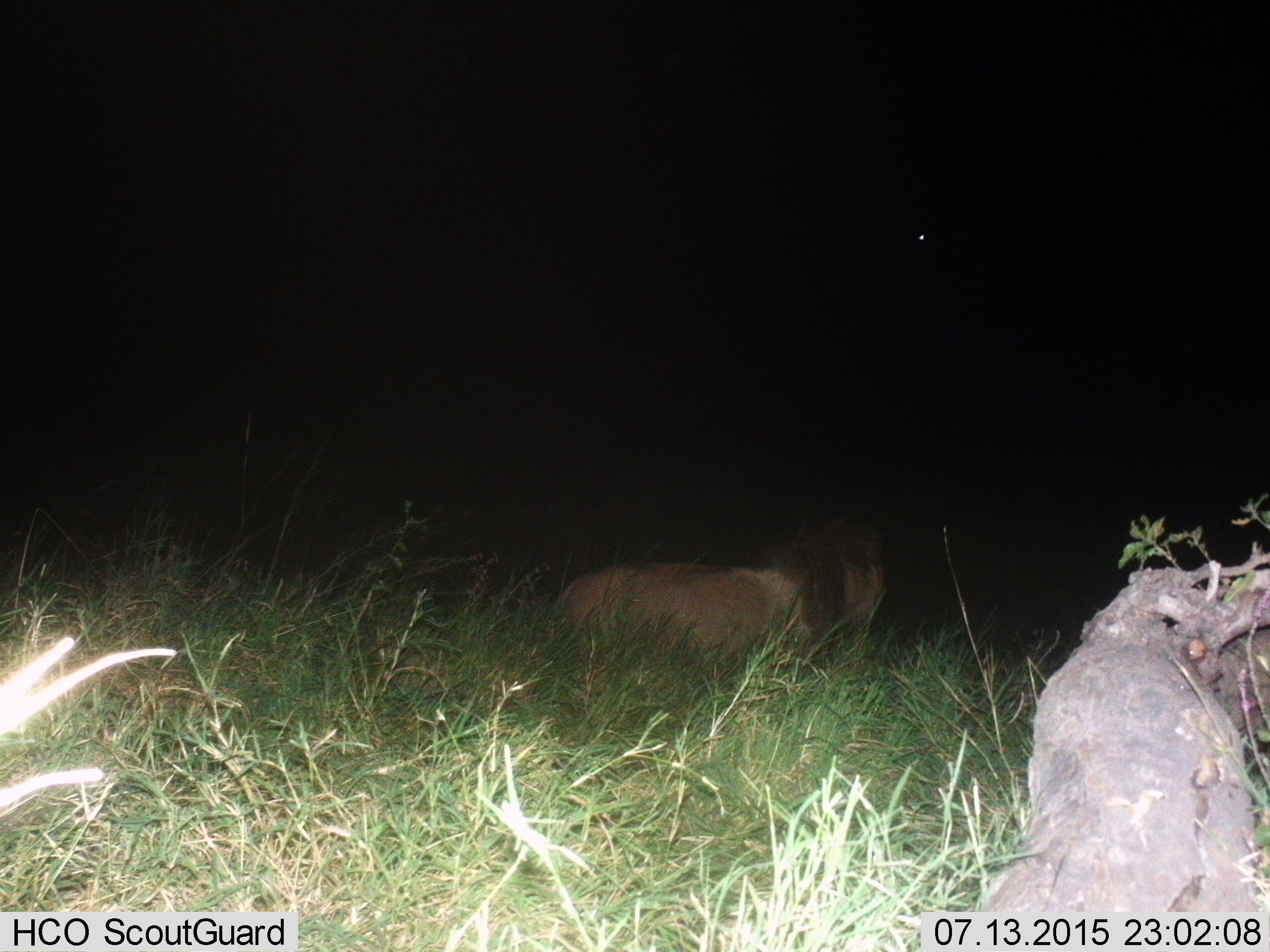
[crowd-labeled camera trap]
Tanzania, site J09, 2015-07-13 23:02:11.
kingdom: Animalia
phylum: Chordata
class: Mammalia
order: Carnivora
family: Felidae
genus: Panthera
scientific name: Panthera leo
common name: lion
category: lionmale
Lionmale (lion) (Panthera leo), count 1. Behavior (volunteer vote fractions): standing 12%, resting 38%, moving 50%, interacting 0%. Young present (vote fraction): 0%. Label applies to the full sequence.